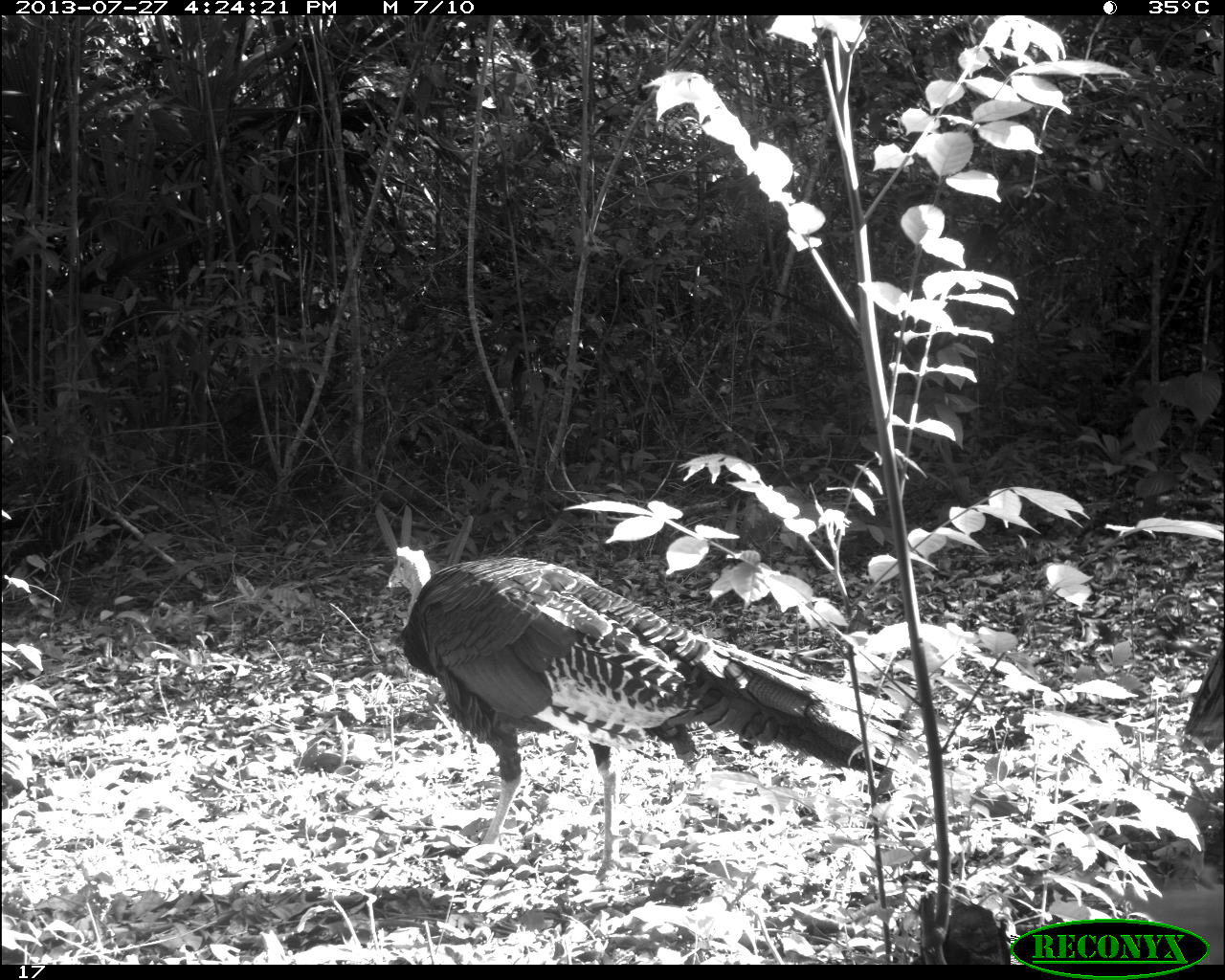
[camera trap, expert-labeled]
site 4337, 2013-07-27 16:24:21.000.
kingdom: Animalia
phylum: Chordata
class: Aves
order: Galliformes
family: Phasianidae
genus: Meleagris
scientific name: Meleagris ocellata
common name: ocellated turkey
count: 1